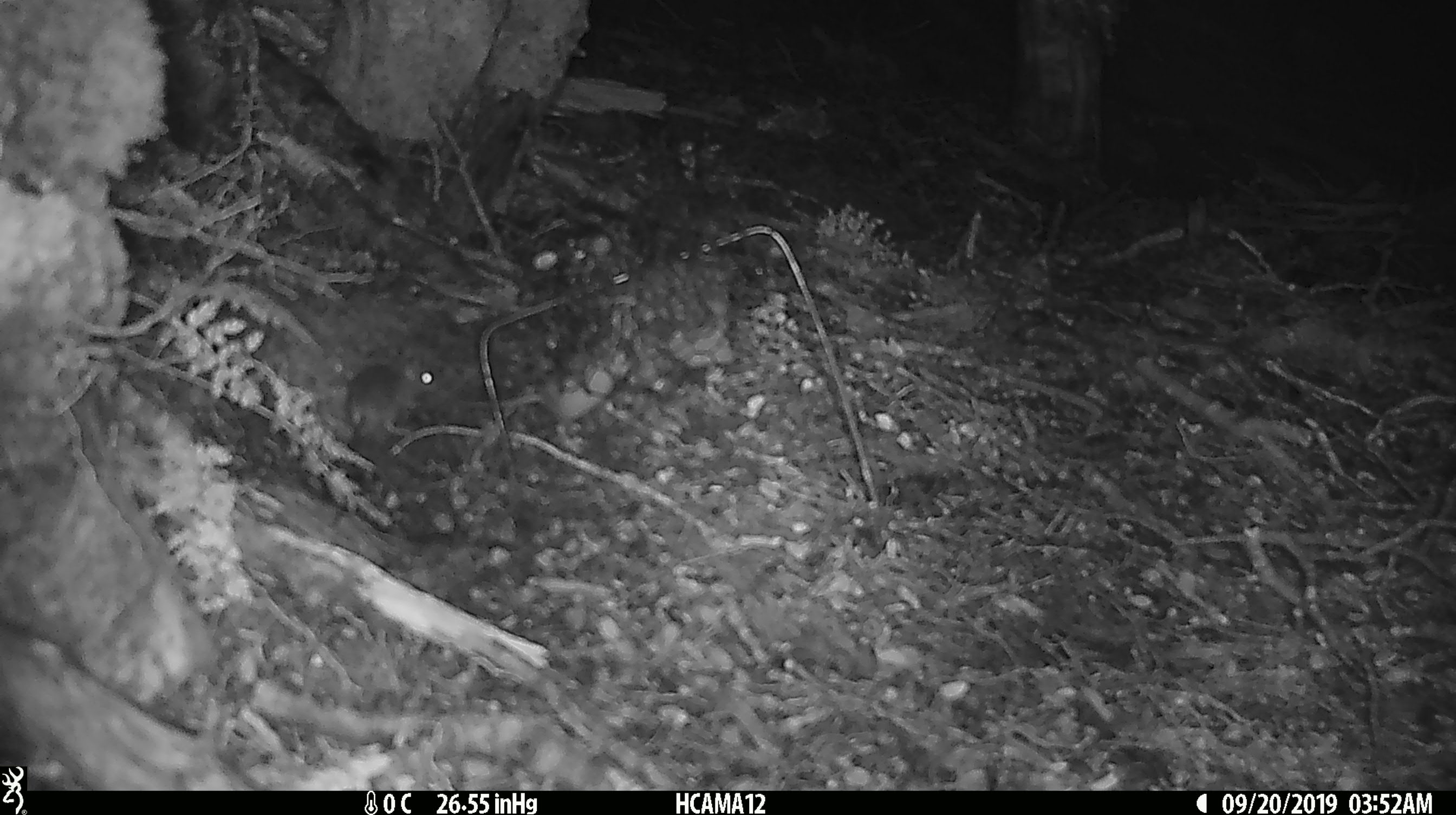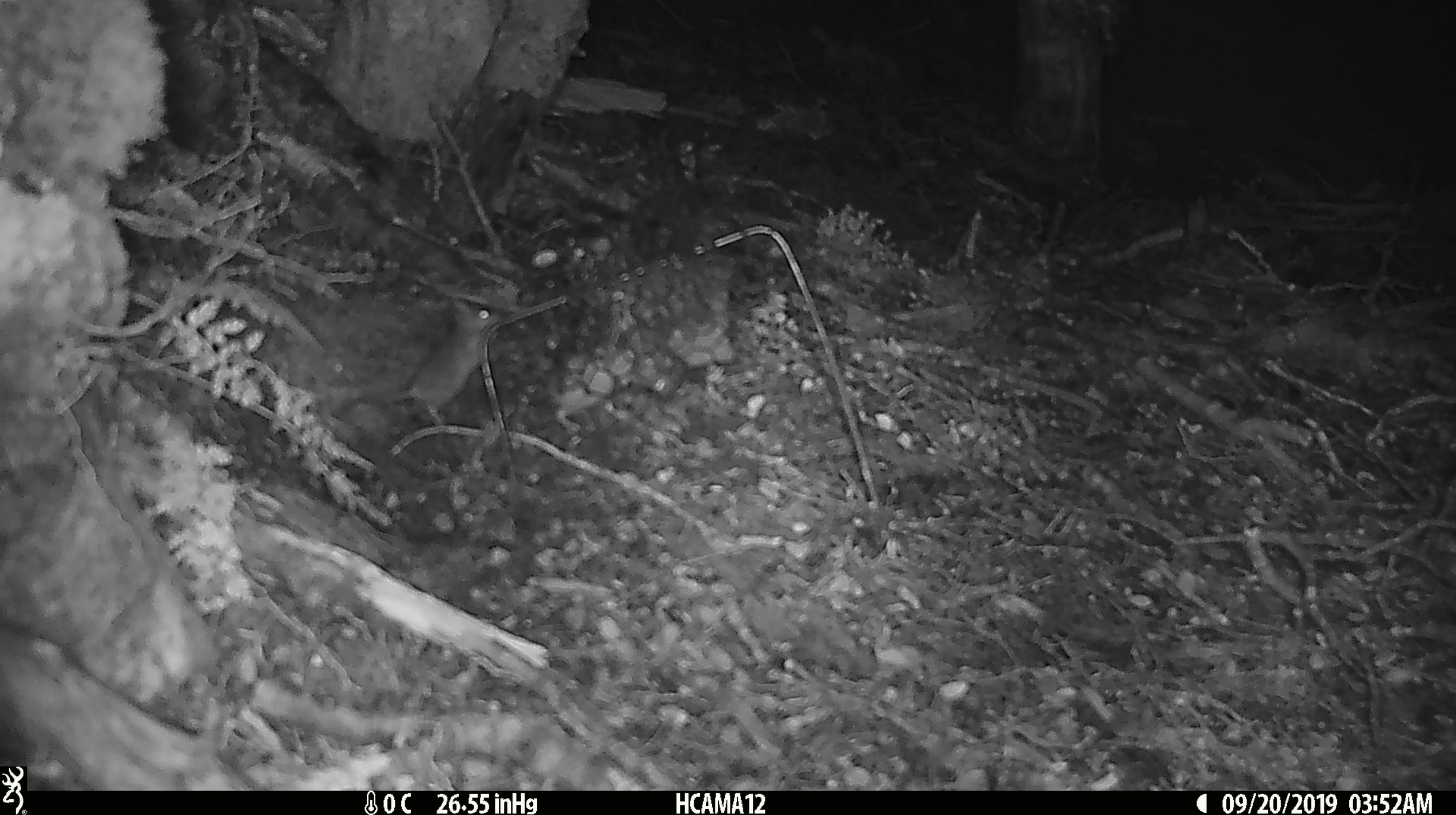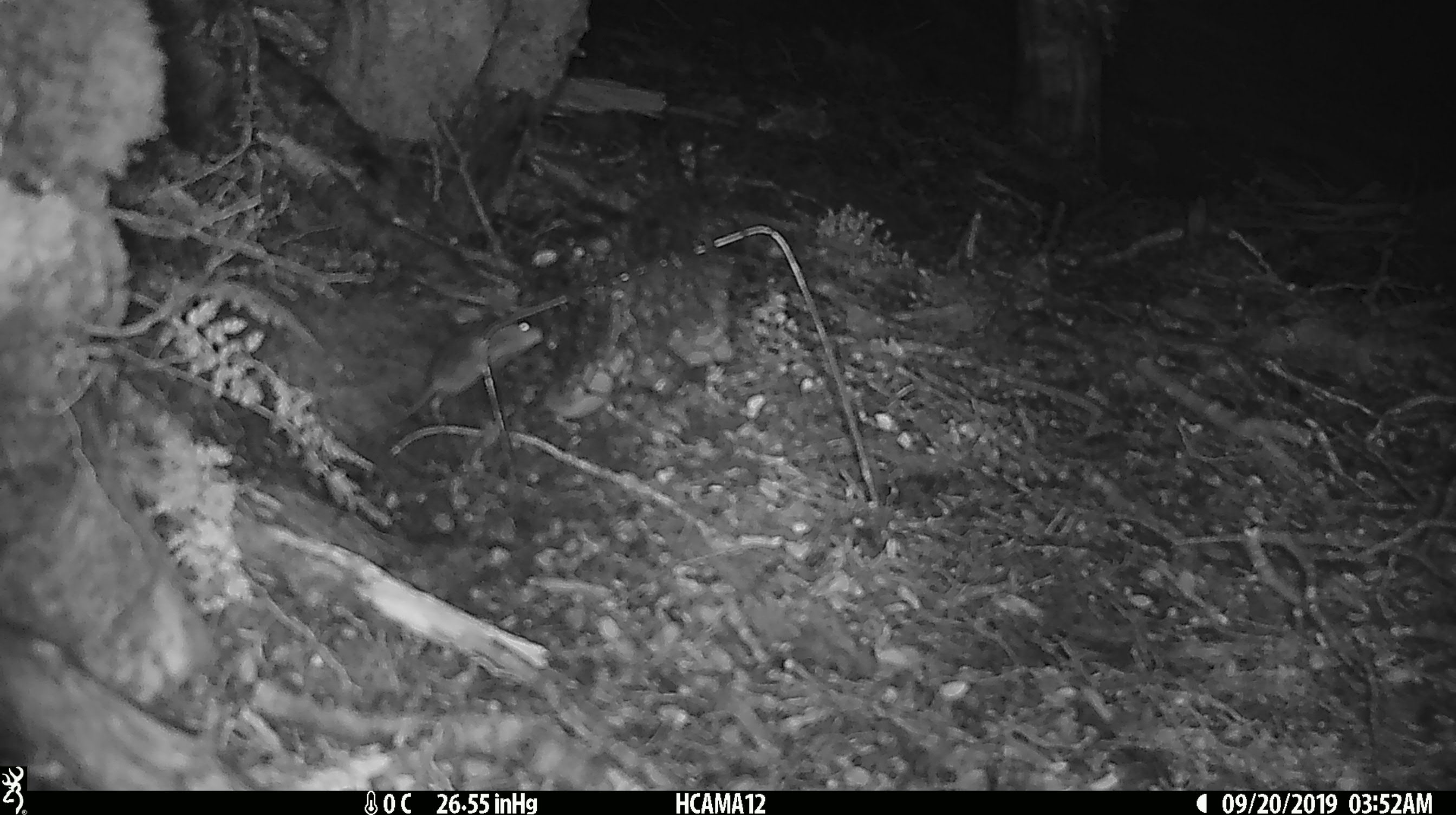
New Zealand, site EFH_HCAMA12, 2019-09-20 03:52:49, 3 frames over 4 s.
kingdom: Animalia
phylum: Chordata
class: Mammalia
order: Rodentia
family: Muridae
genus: Mus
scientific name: Mus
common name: mouse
Mouse (Mus).